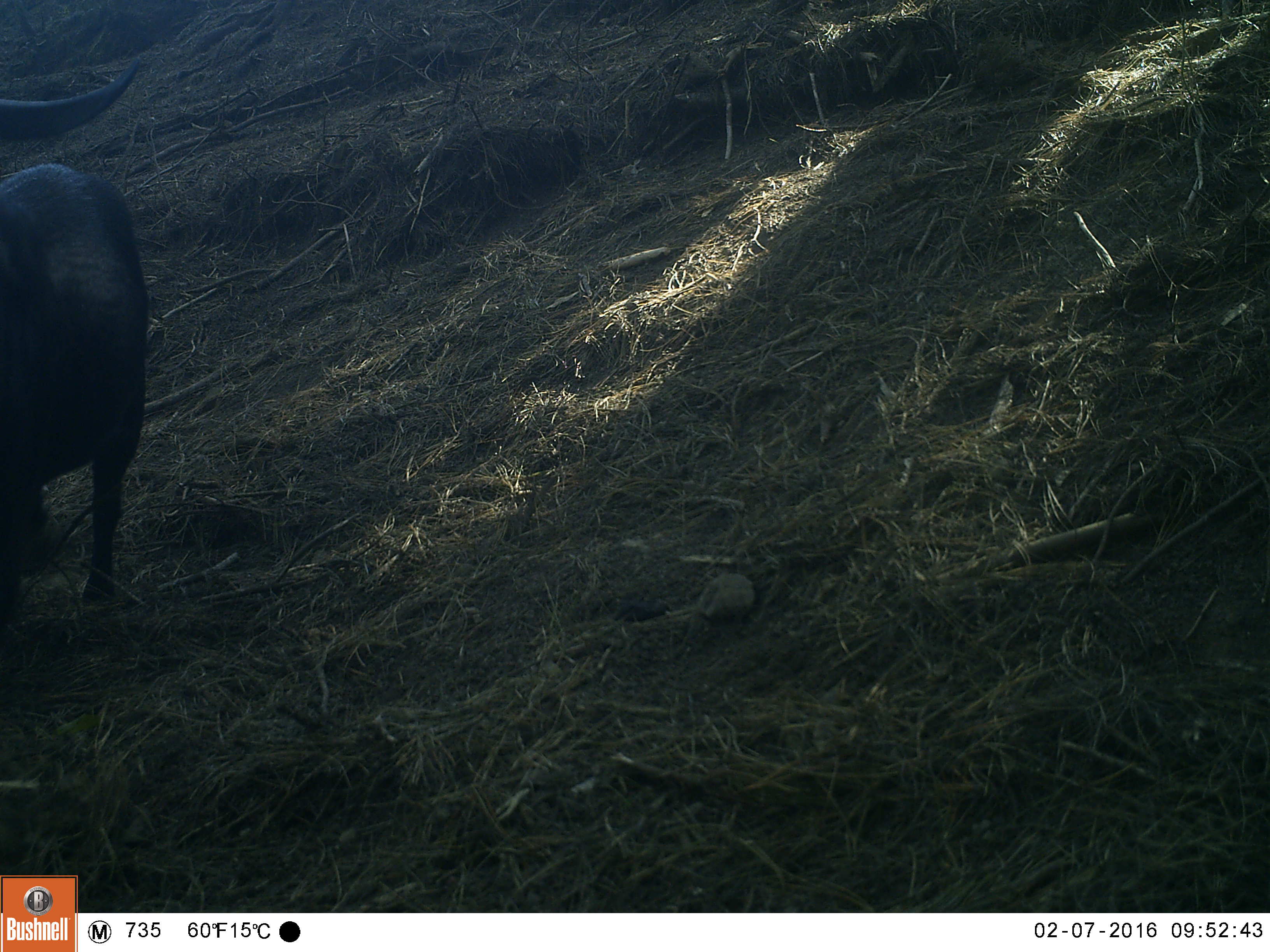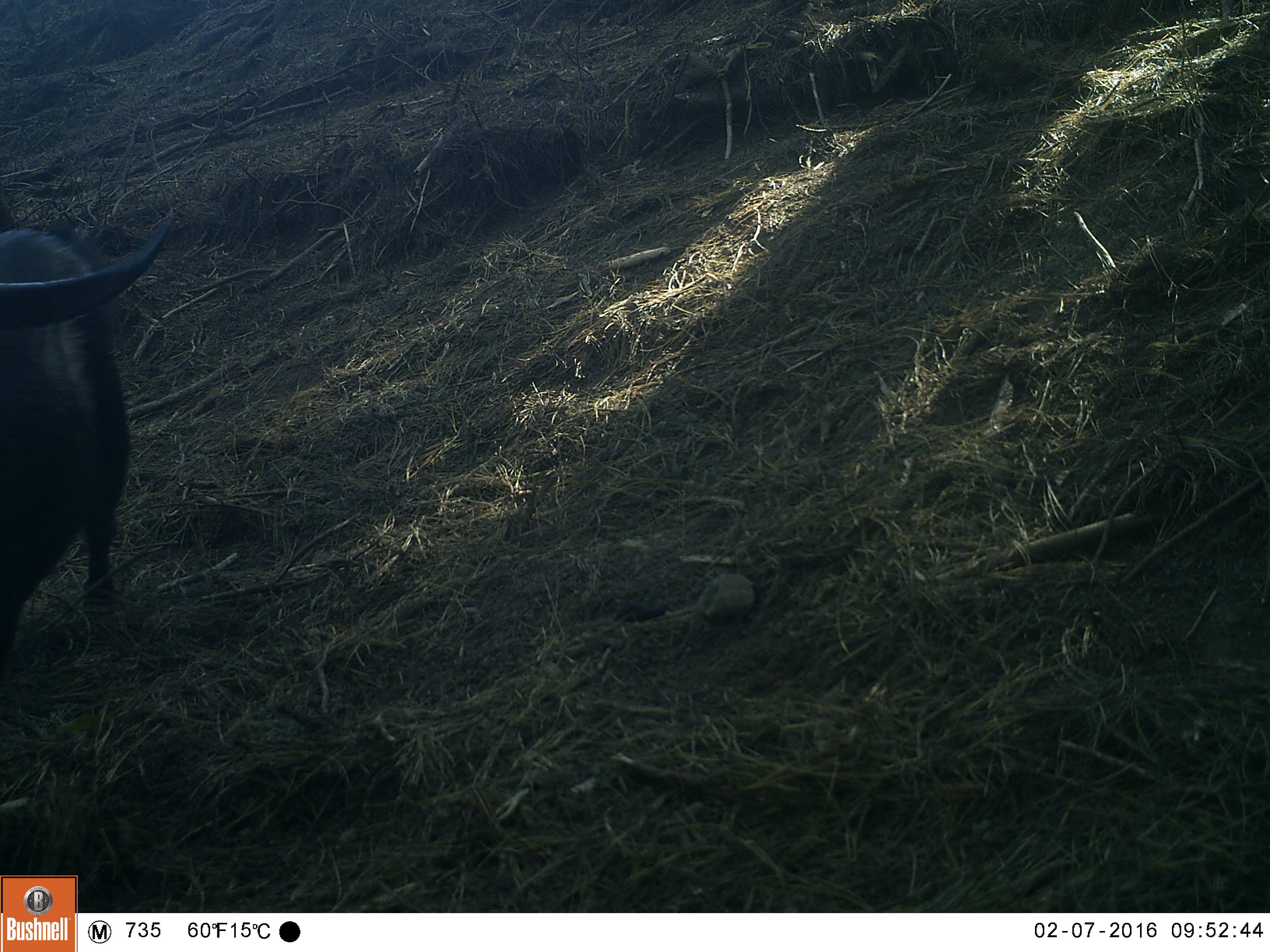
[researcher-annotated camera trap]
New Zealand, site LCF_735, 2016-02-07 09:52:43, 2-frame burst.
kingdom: Animalia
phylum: Chordata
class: Mammalia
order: Artiodactyla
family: Bovidae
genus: Capra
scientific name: Capra hircus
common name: goat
Goat (Capra hircus).